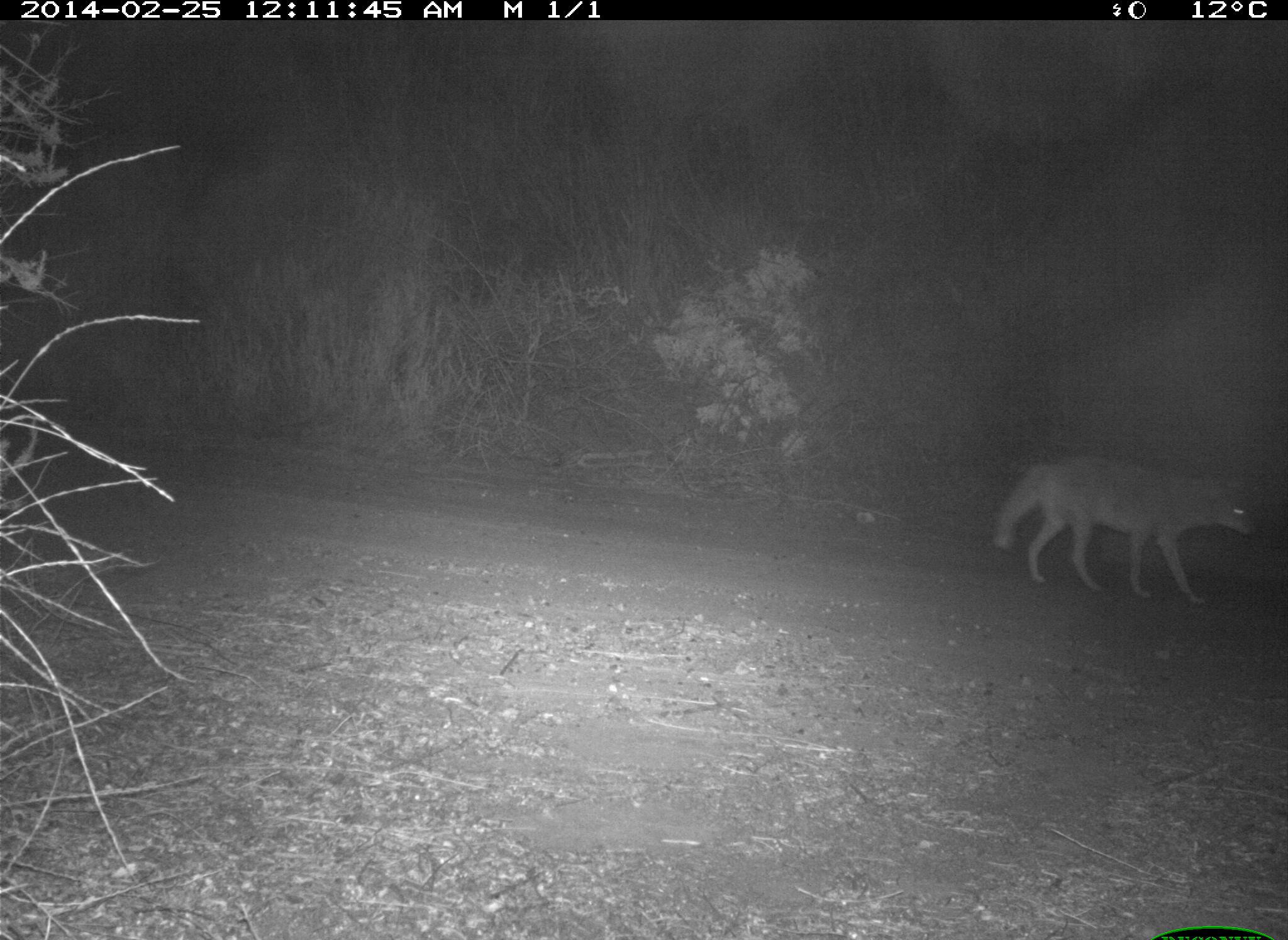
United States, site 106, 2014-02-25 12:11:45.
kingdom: Animalia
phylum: Chordata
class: Mammalia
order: Carnivora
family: Canidae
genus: Canis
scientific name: Canis latrans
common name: coyote